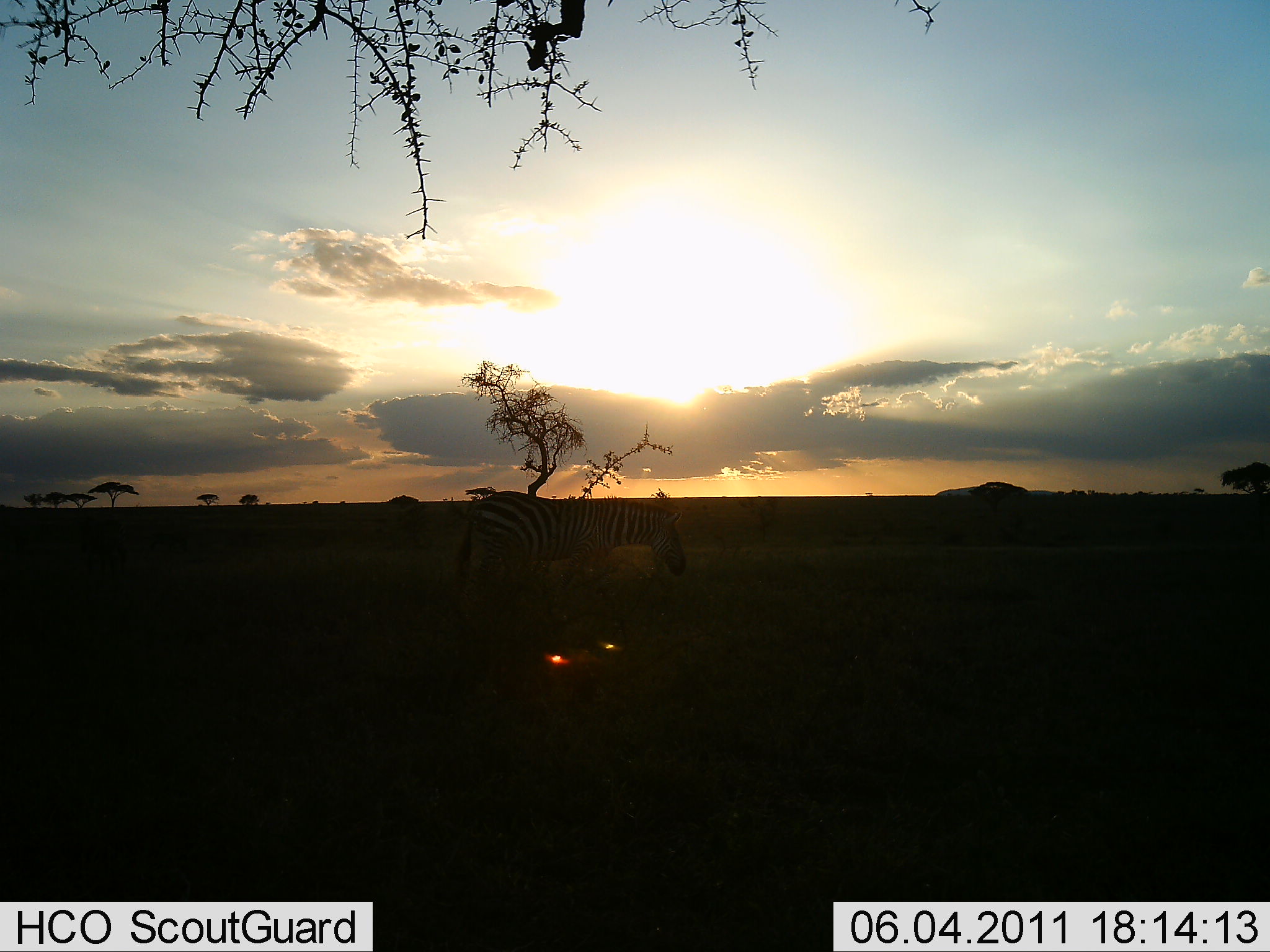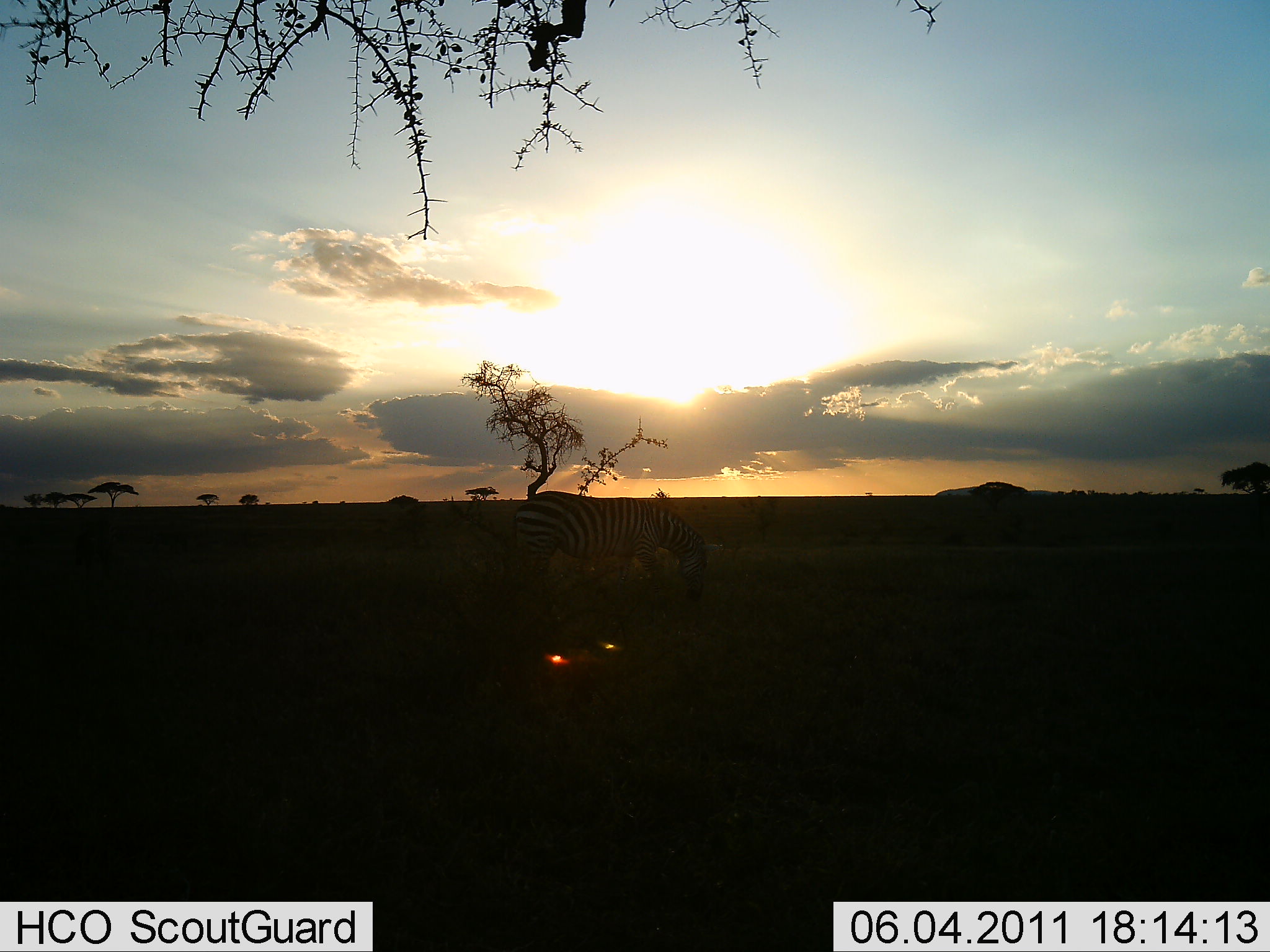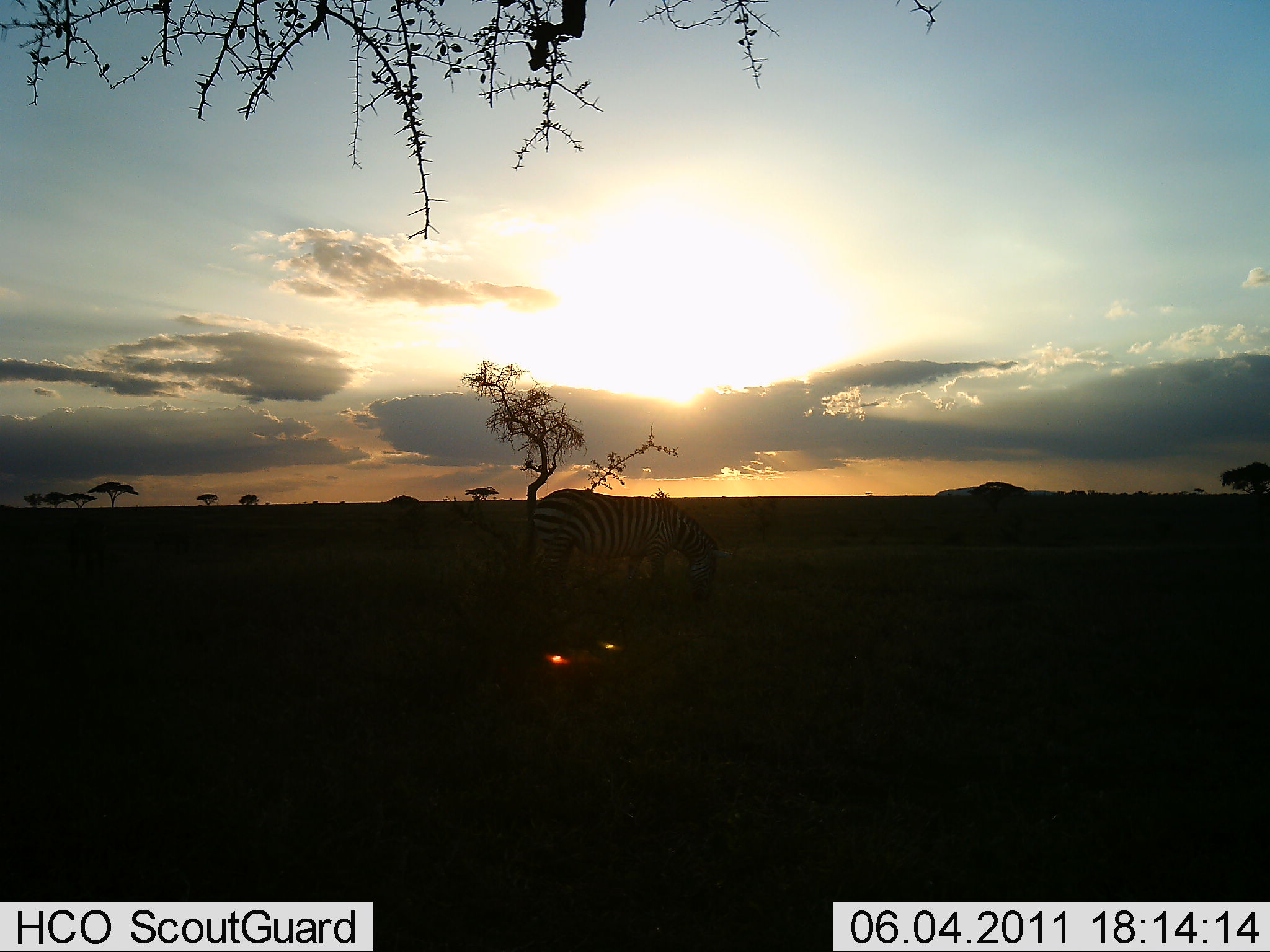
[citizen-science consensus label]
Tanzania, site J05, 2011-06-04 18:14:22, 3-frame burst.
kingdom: Animalia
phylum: Chordata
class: Mammalia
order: Perissodactyla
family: Equidae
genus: Equus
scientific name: Equus quagga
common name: plains zebra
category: zebra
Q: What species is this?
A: Zebra (plains zebra) (Equus quagga).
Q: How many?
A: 1.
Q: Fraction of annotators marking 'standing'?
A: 27%.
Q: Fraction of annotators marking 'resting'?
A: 0%.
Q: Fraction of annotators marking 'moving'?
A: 55%.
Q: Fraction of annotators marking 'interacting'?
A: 0%.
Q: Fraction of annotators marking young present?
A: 0%.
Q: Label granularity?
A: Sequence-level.